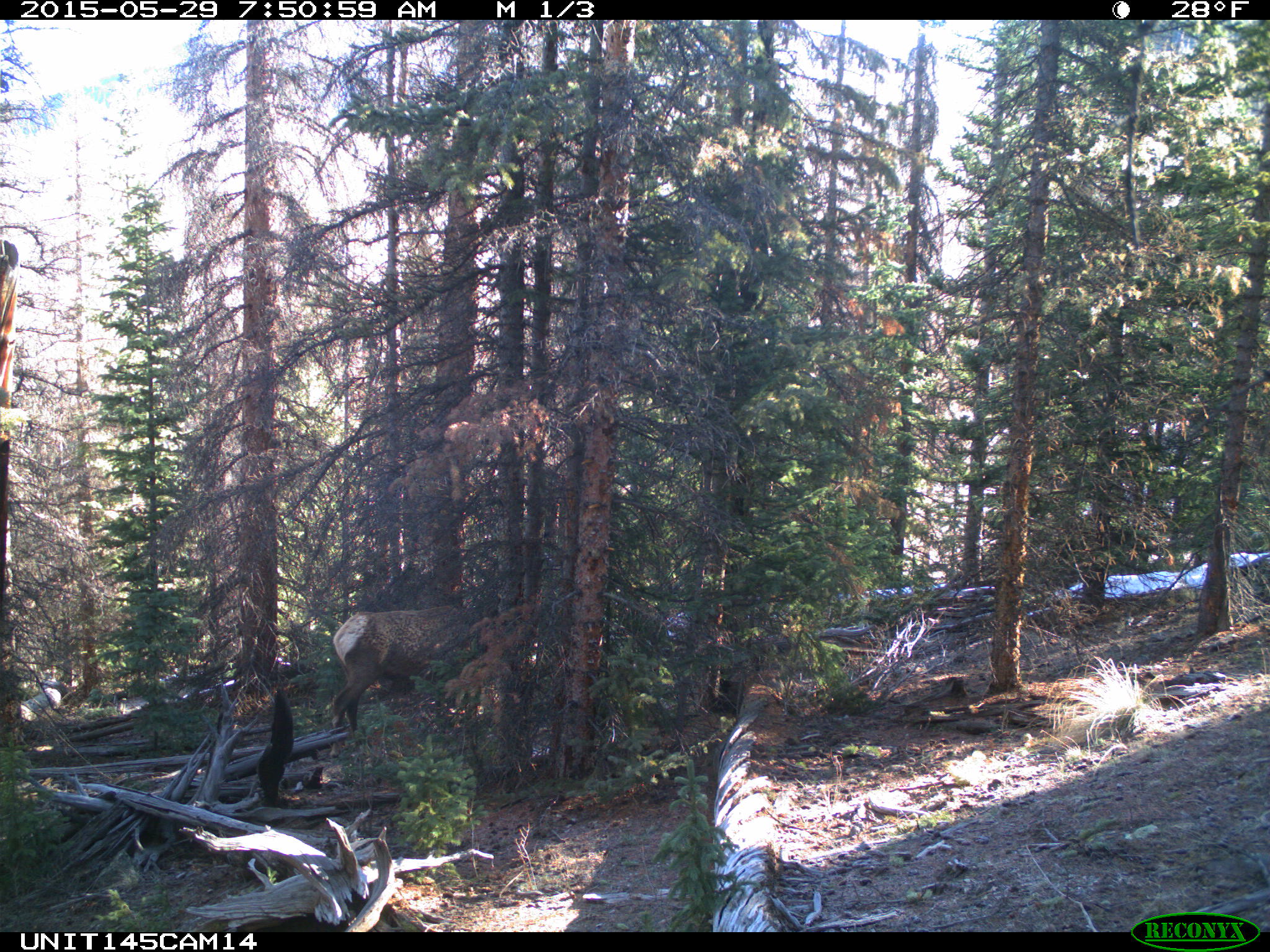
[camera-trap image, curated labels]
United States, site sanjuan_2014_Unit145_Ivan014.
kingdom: Animalia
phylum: Chordata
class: Mammalia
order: Artiodactyla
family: Cervidae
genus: Cervus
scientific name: Cervus elaphus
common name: red deer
Cervus elaphus (red deer).